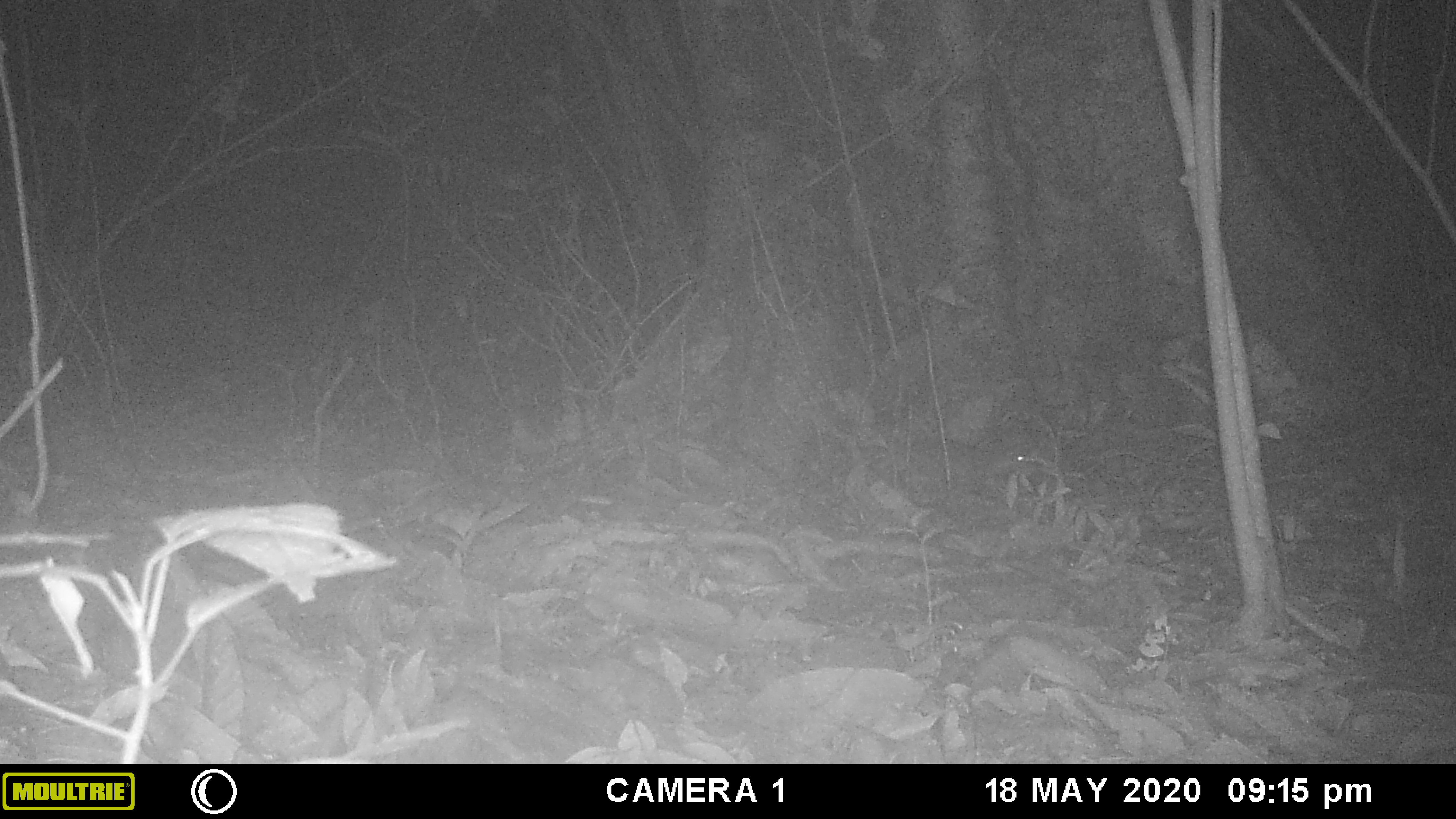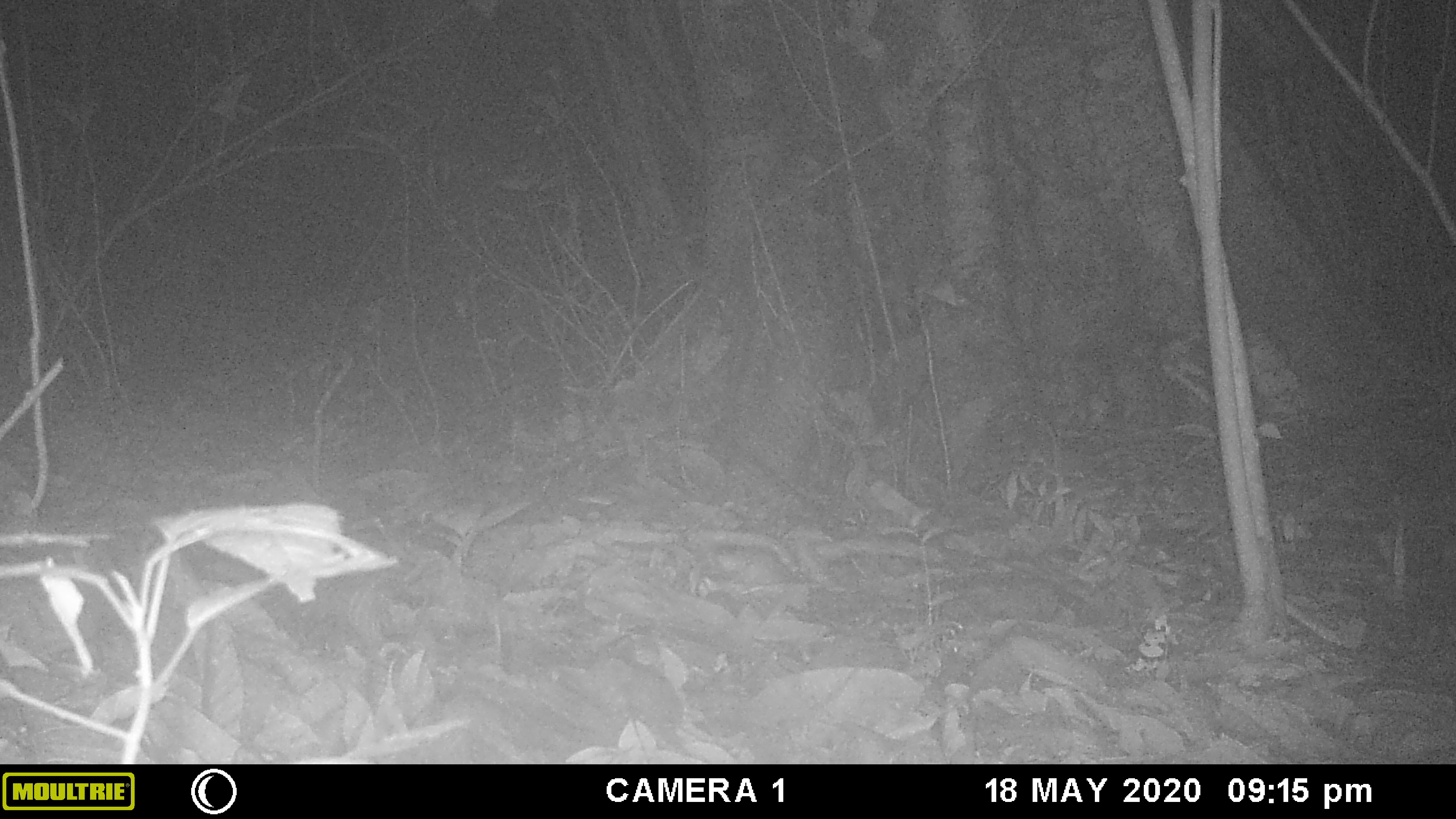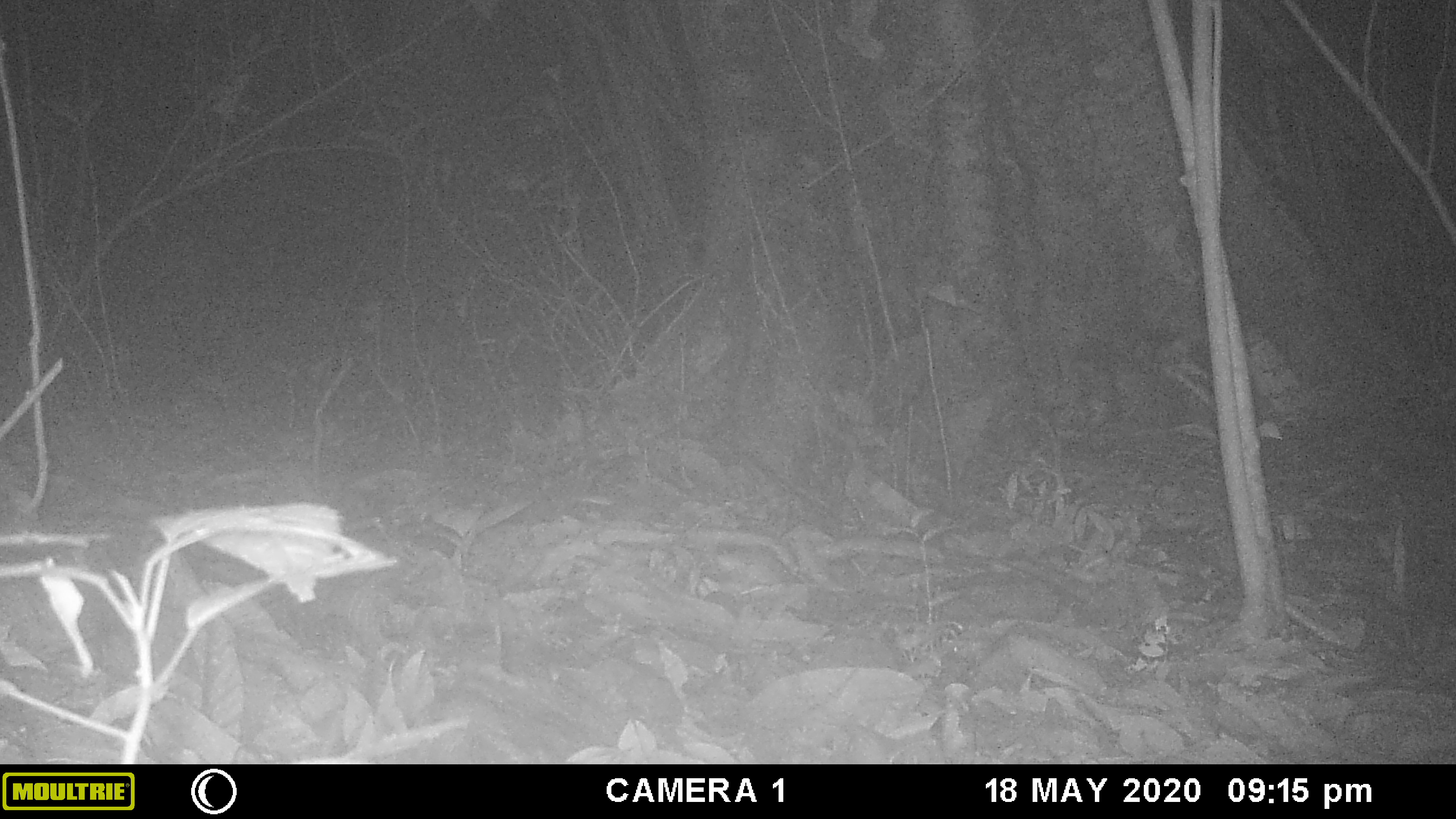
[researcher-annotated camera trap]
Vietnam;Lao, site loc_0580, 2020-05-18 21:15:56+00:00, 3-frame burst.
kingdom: Animalia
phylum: Chordata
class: Mammalia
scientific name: Mammalia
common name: mammal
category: unidentified small mammal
Unidentified small mammal (mammal) (Mammalia). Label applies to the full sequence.